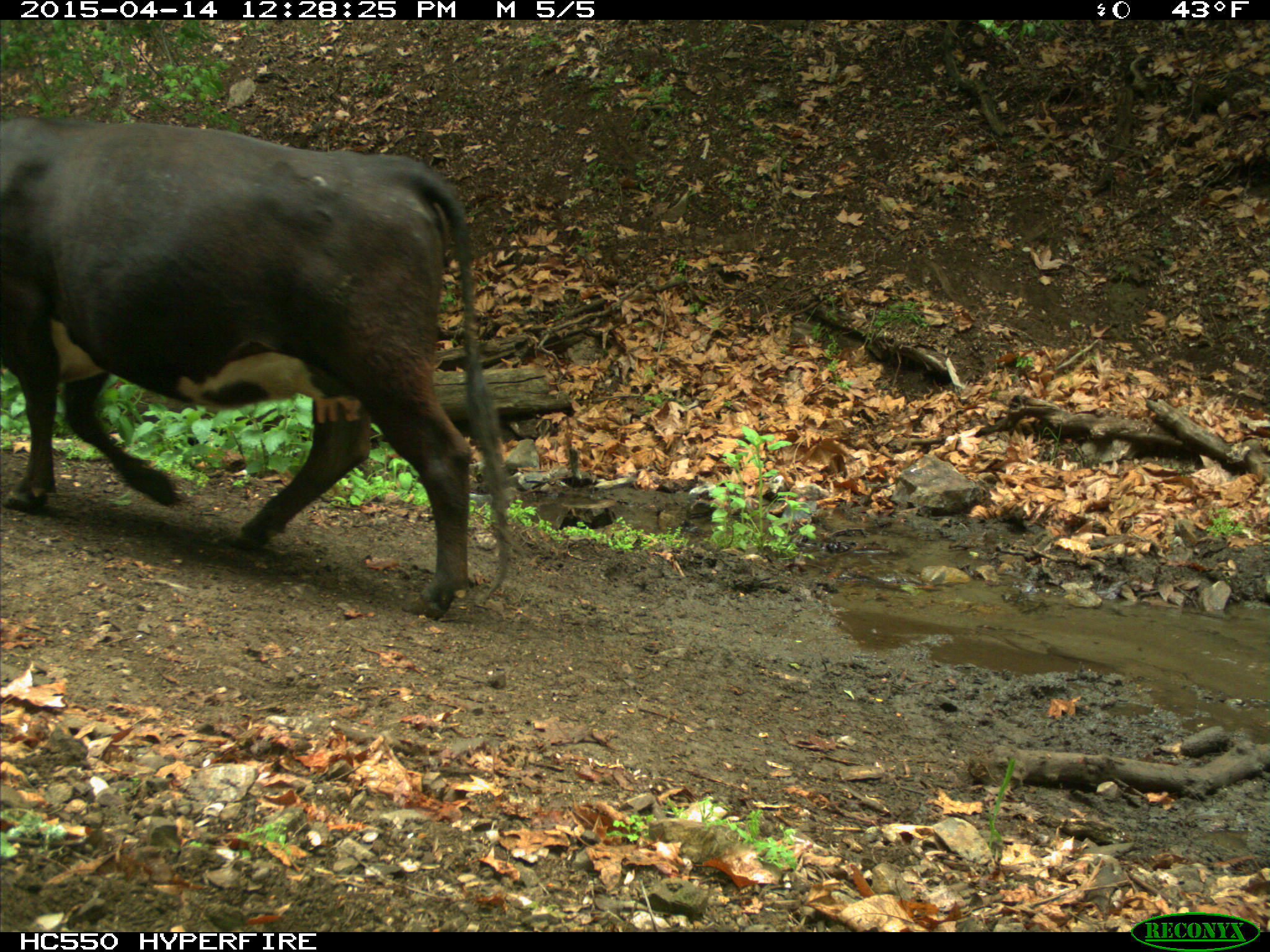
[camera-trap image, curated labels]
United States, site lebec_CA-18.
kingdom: Animalia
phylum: Chordata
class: Mammalia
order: Artiodactyla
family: Bovidae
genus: Bos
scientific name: Bos taurus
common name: domestic cow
Bos taurus (domestic cow).